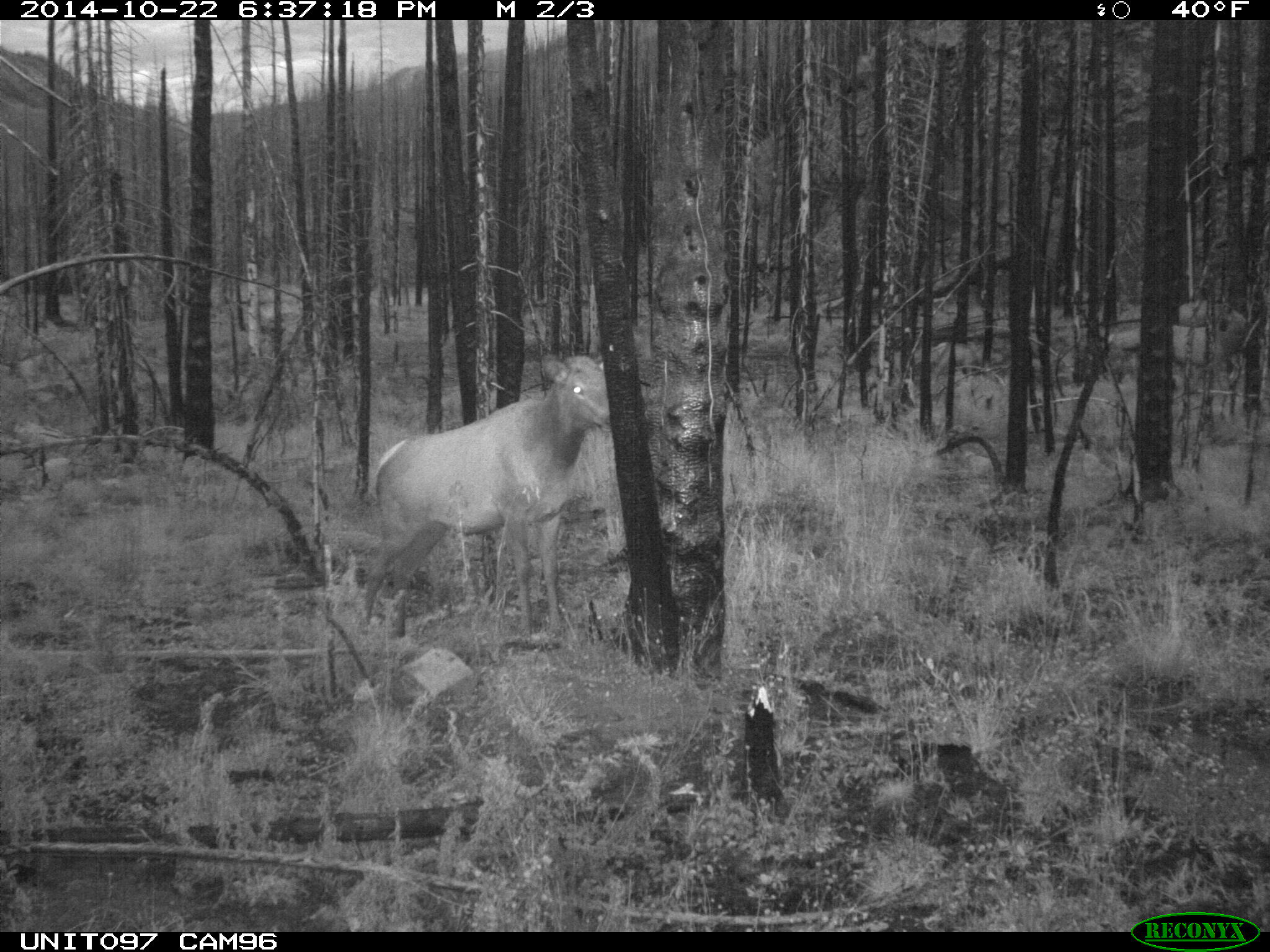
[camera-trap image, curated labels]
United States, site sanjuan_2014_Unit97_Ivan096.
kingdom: Animalia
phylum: Chordata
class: Mammalia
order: Artiodactyla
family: Cervidae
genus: Cervus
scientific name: Cervus elaphus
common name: red deer